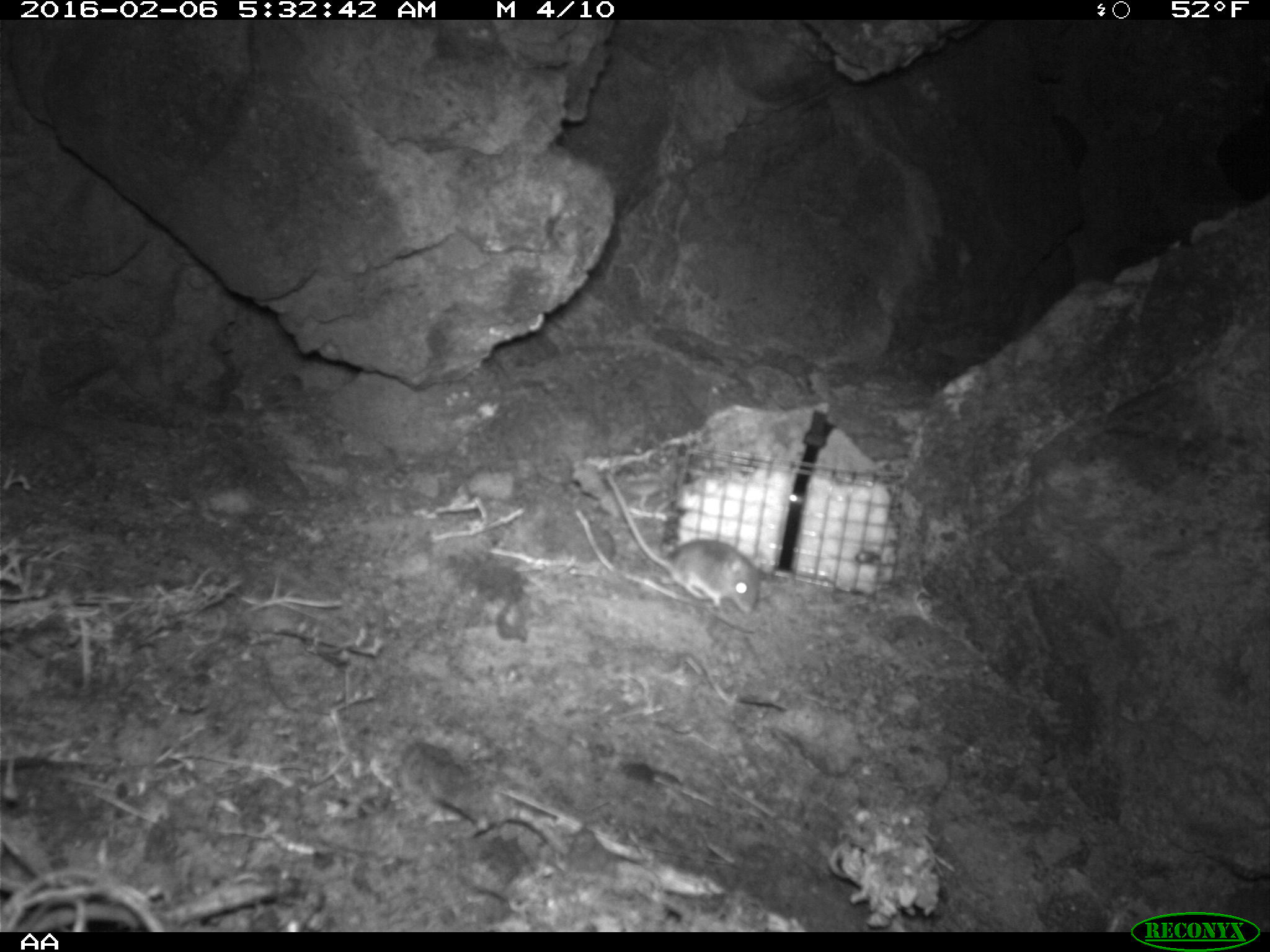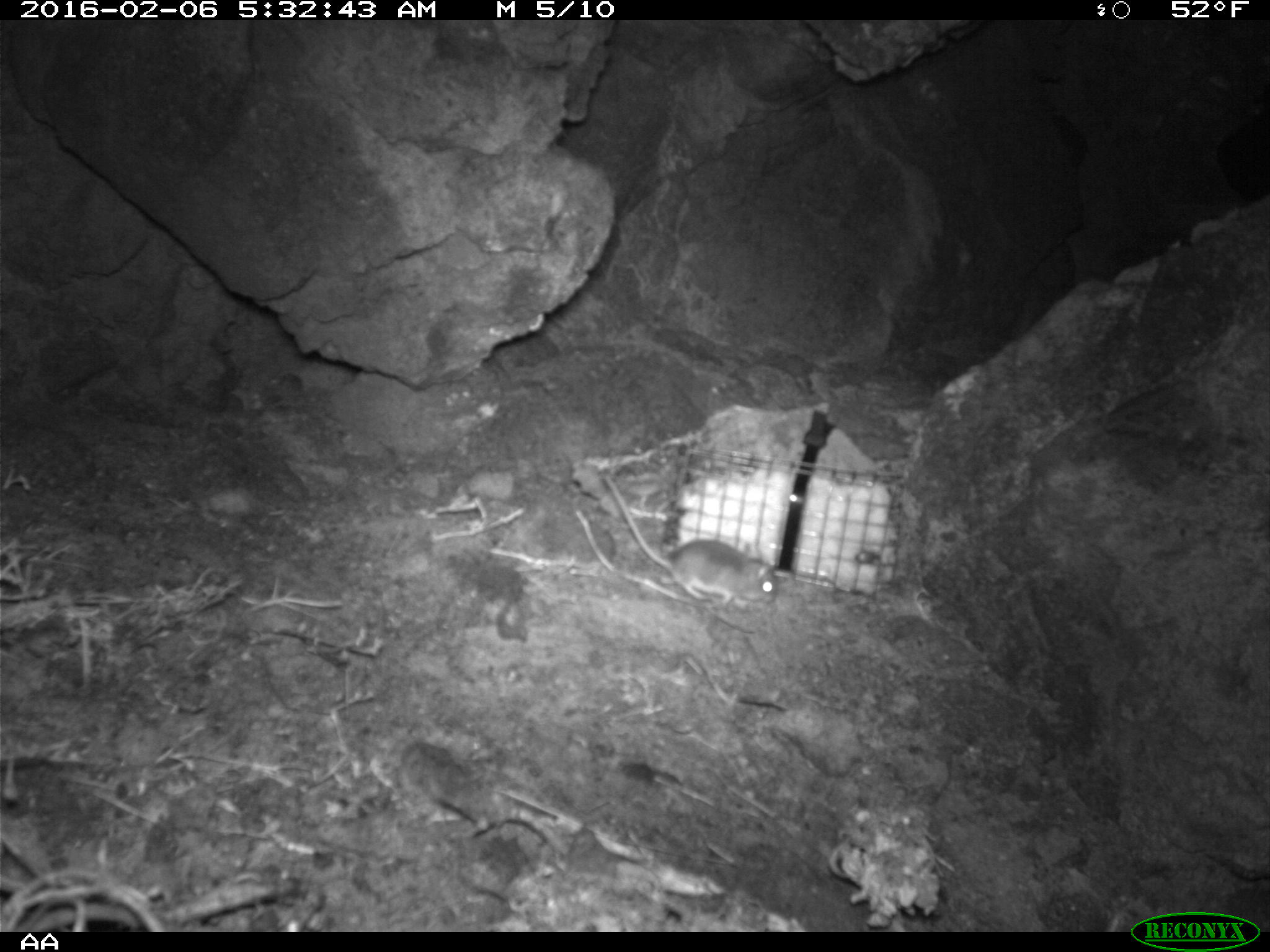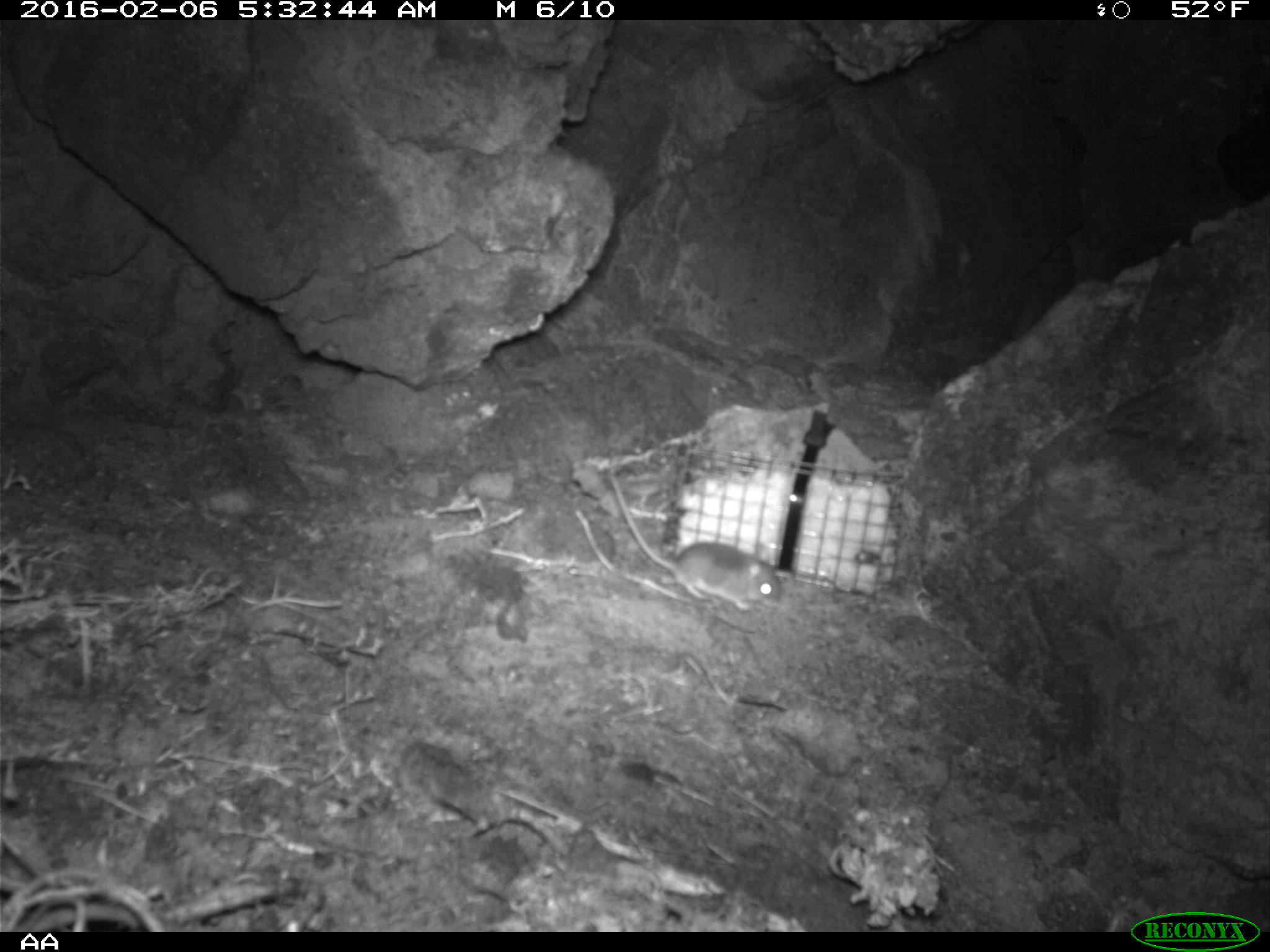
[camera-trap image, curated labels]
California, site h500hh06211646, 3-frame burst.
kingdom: Animalia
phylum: Chordata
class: Mammalia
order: Rodentia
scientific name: Rodentia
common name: rodent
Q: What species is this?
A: Rodent (Rodentia).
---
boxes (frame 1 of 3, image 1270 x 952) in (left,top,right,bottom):
rodent: (603,467,762,614)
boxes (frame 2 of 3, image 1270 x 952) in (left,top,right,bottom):
rodent: (603,474,776,605)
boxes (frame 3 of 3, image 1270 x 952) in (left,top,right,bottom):
rodent: (607,469,780,610)